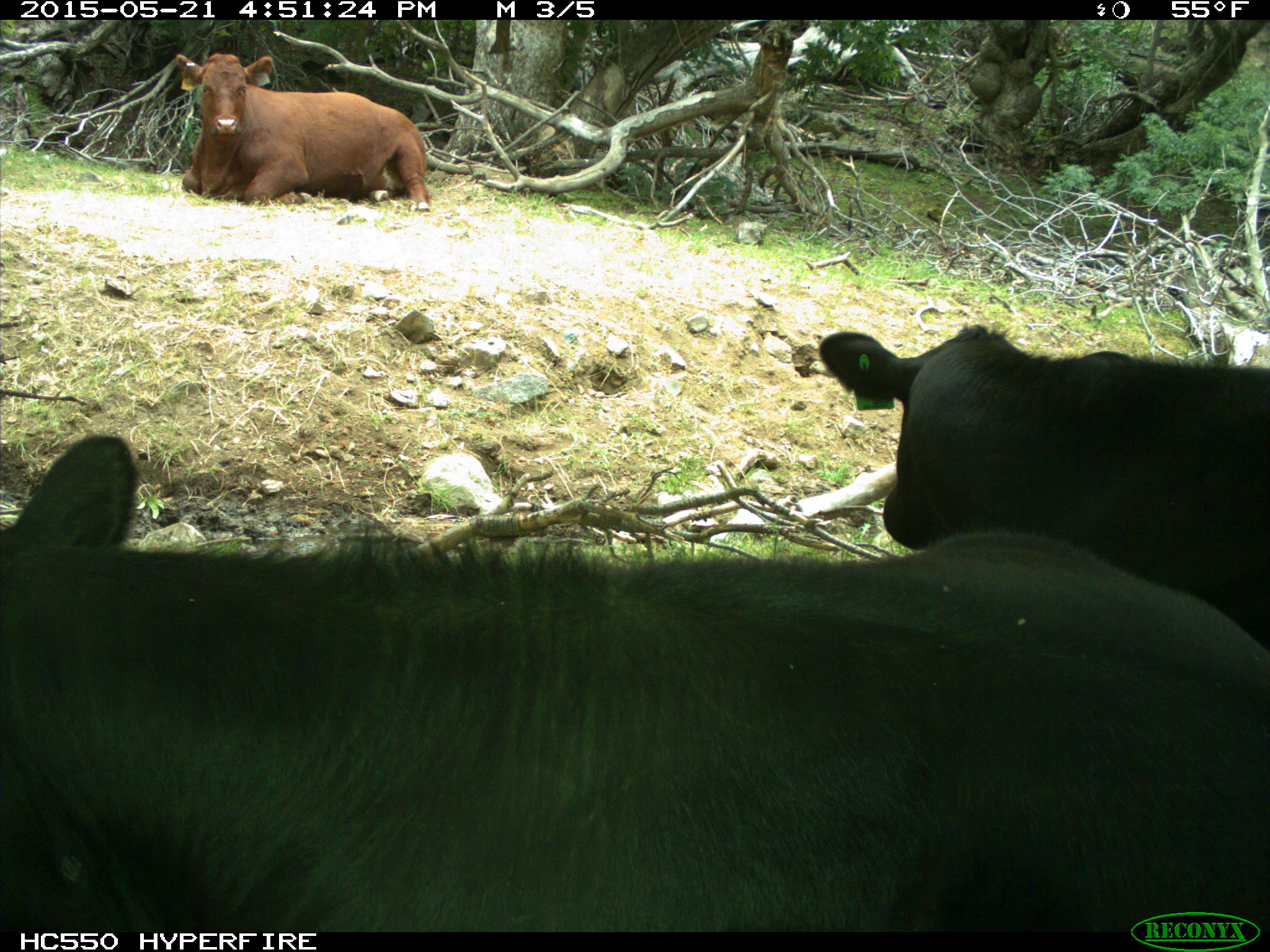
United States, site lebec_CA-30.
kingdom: Animalia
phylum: Chordata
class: Mammalia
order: Artiodactyla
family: Bovidae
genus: Bos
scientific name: Bos taurus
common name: domestic cow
Bos taurus (domestic cow).